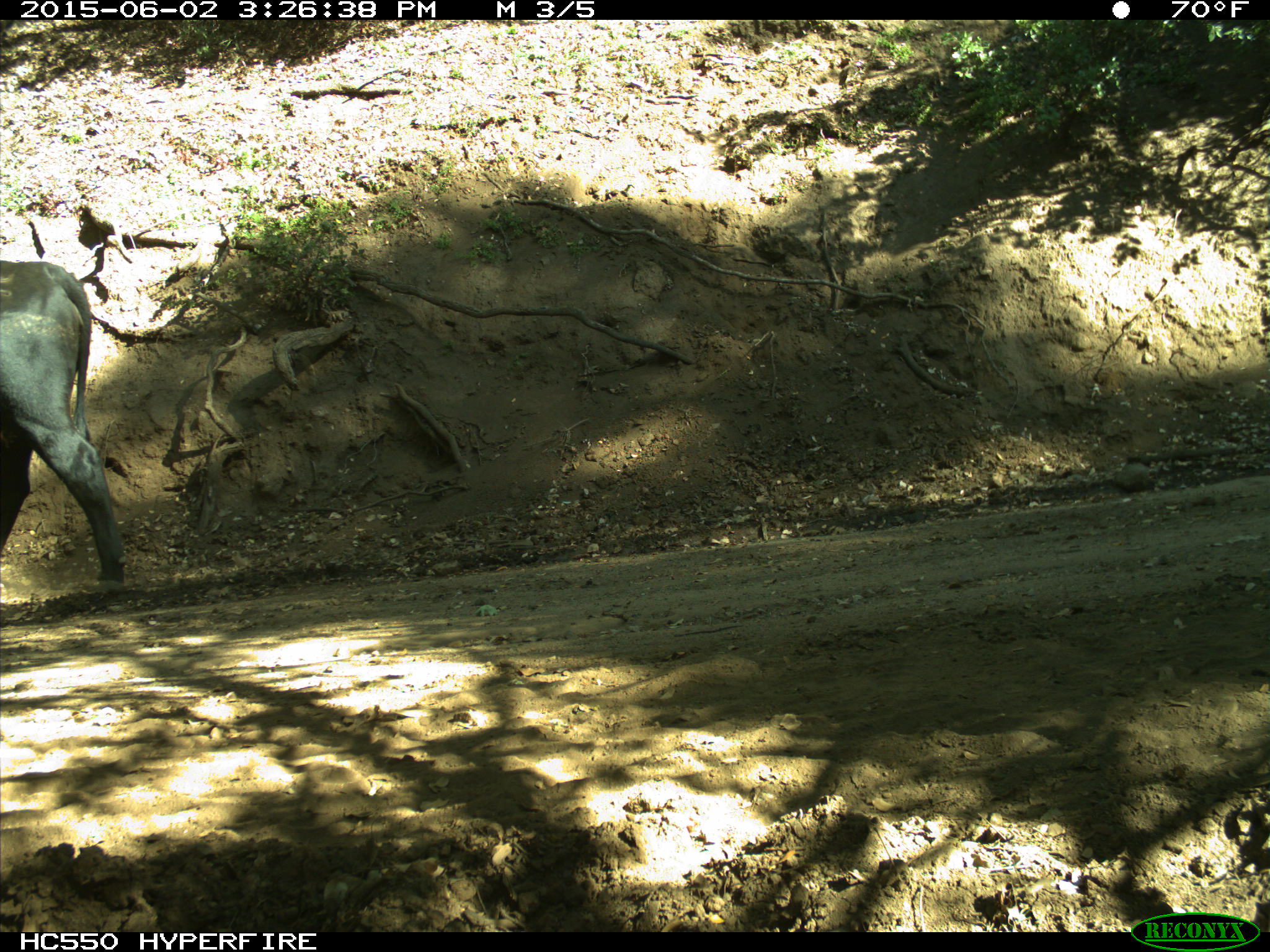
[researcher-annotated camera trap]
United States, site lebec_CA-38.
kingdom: Animalia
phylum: Chordata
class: Mammalia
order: Artiodactyla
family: Bovidae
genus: Bos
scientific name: Bos taurus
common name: domestic cow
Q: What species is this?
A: Bos taurus (domestic cow).